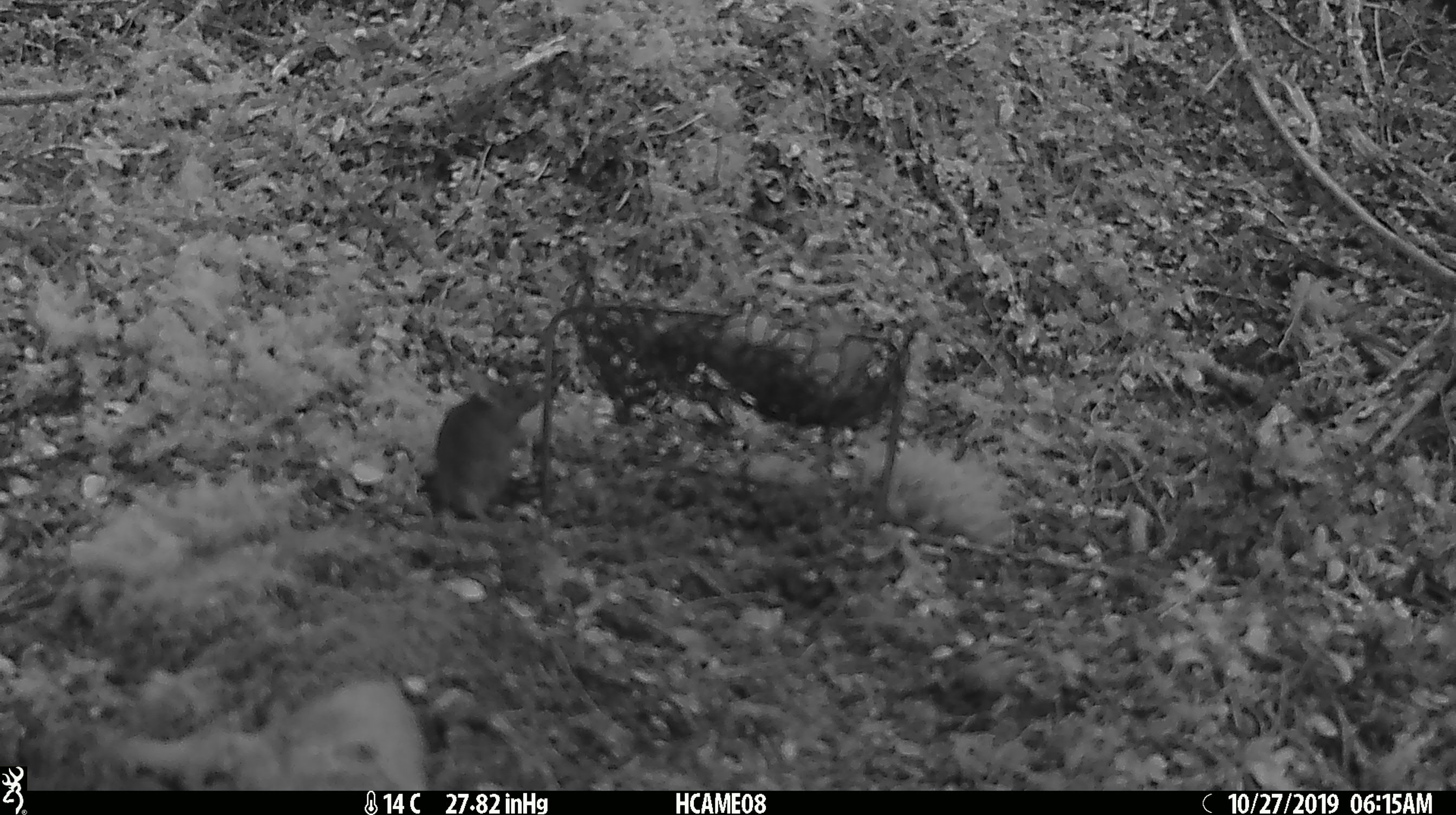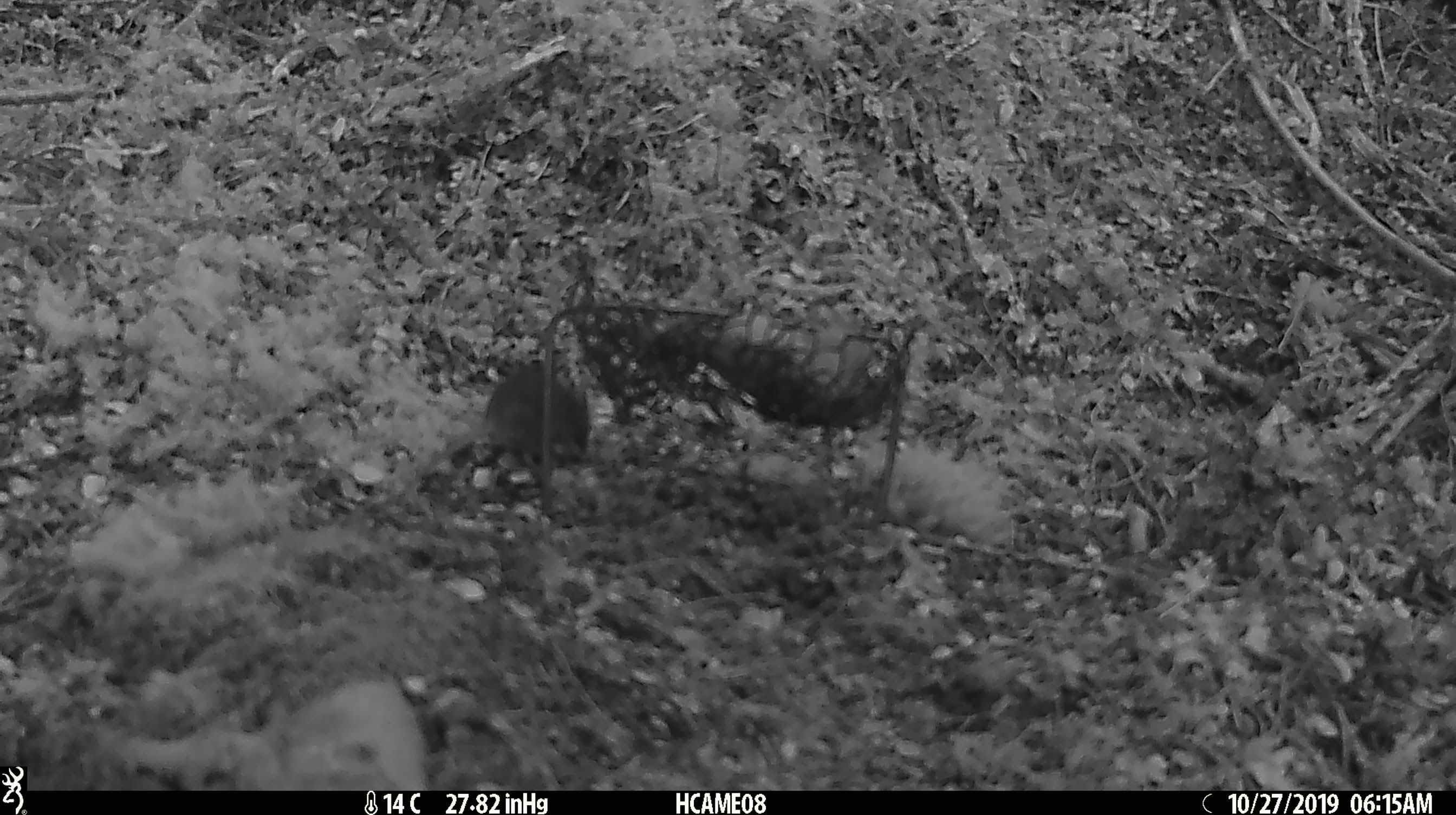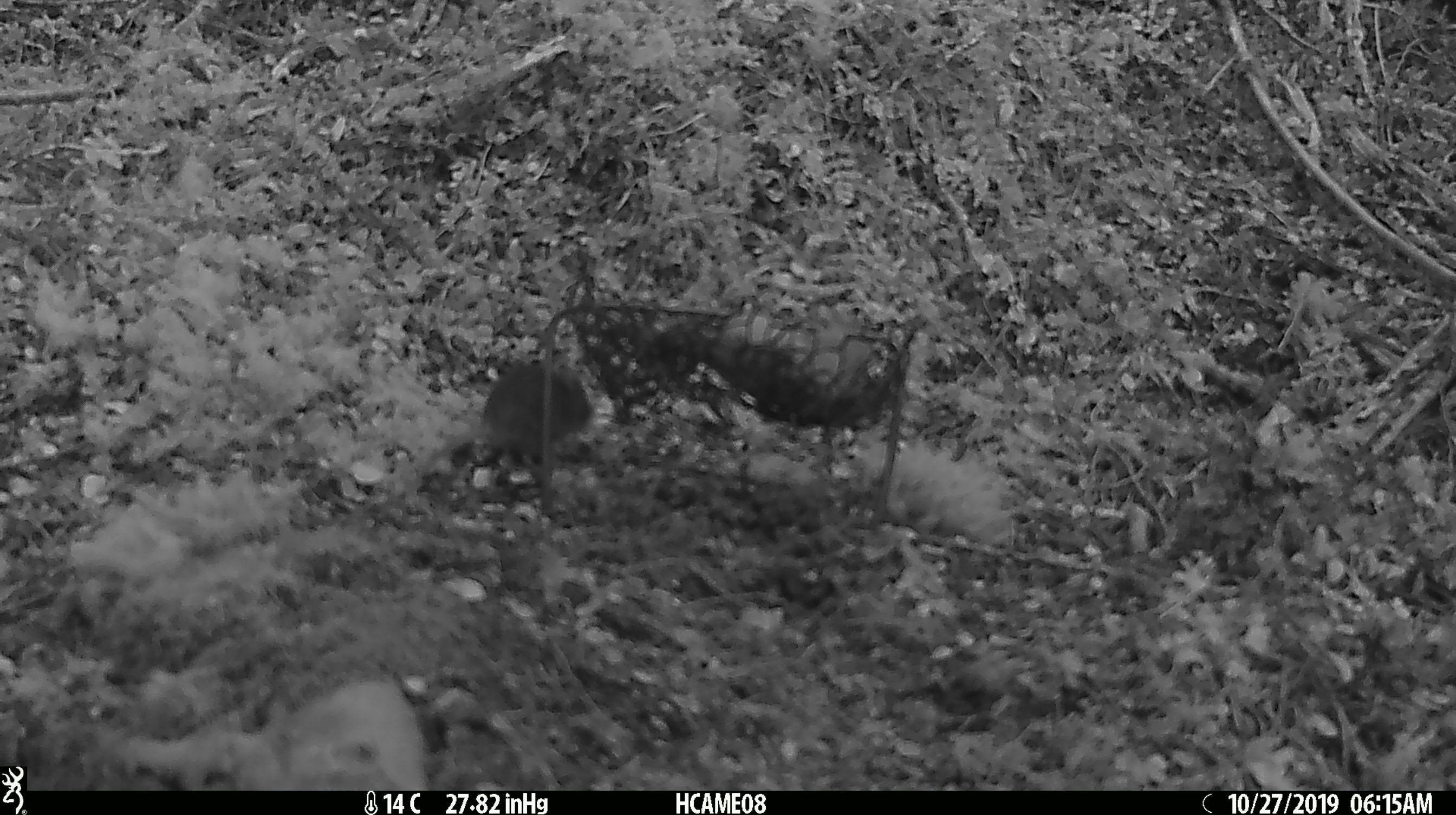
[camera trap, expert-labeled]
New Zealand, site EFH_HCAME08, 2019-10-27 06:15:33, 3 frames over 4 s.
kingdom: Animalia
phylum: Chordata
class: Mammalia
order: Rodentia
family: Muridae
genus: Mus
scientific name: Mus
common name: mouse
Mouse (Mus).